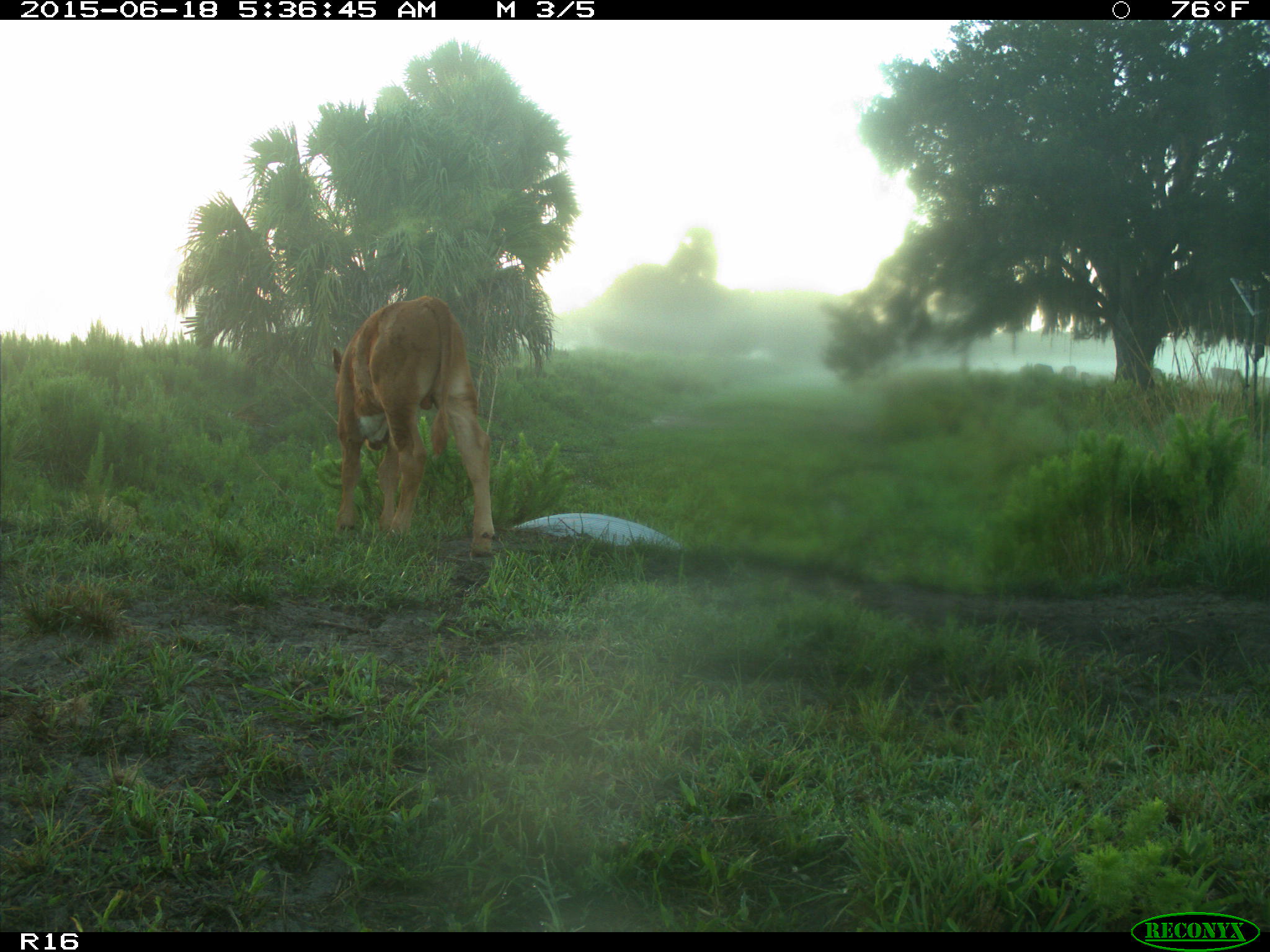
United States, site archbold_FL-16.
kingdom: Animalia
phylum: Chordata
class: Mammalia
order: Artiodactyla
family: Bovidae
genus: Bos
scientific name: Bos taurus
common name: domestic cow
Bos taurus (domestic cow).